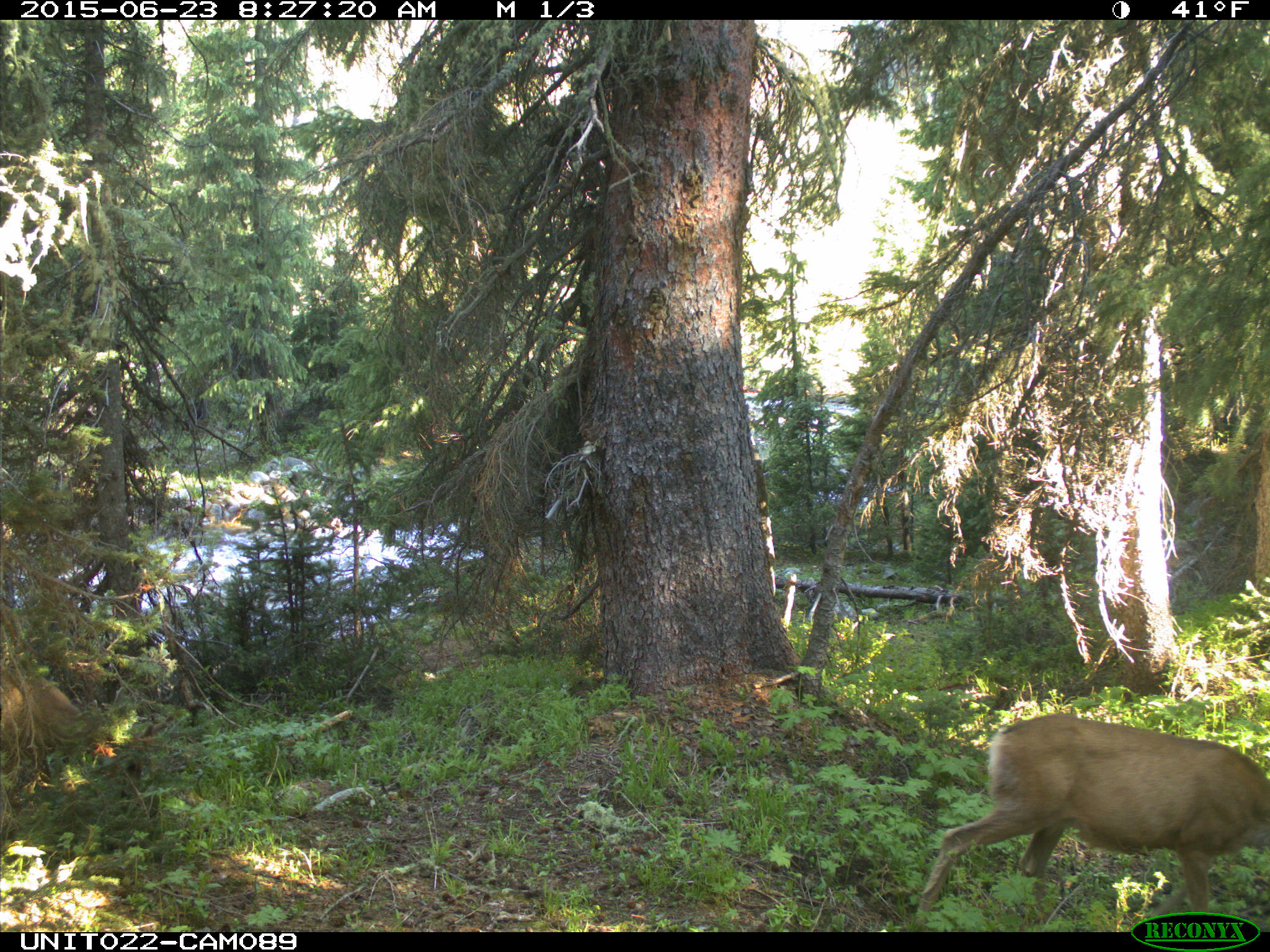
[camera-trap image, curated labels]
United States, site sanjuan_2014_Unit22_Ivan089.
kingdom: Animalia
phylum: Chordata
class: Mammalia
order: Artiodactyla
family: Cervidae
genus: Odocoileus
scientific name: Odocoileus hemionus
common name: mule deer